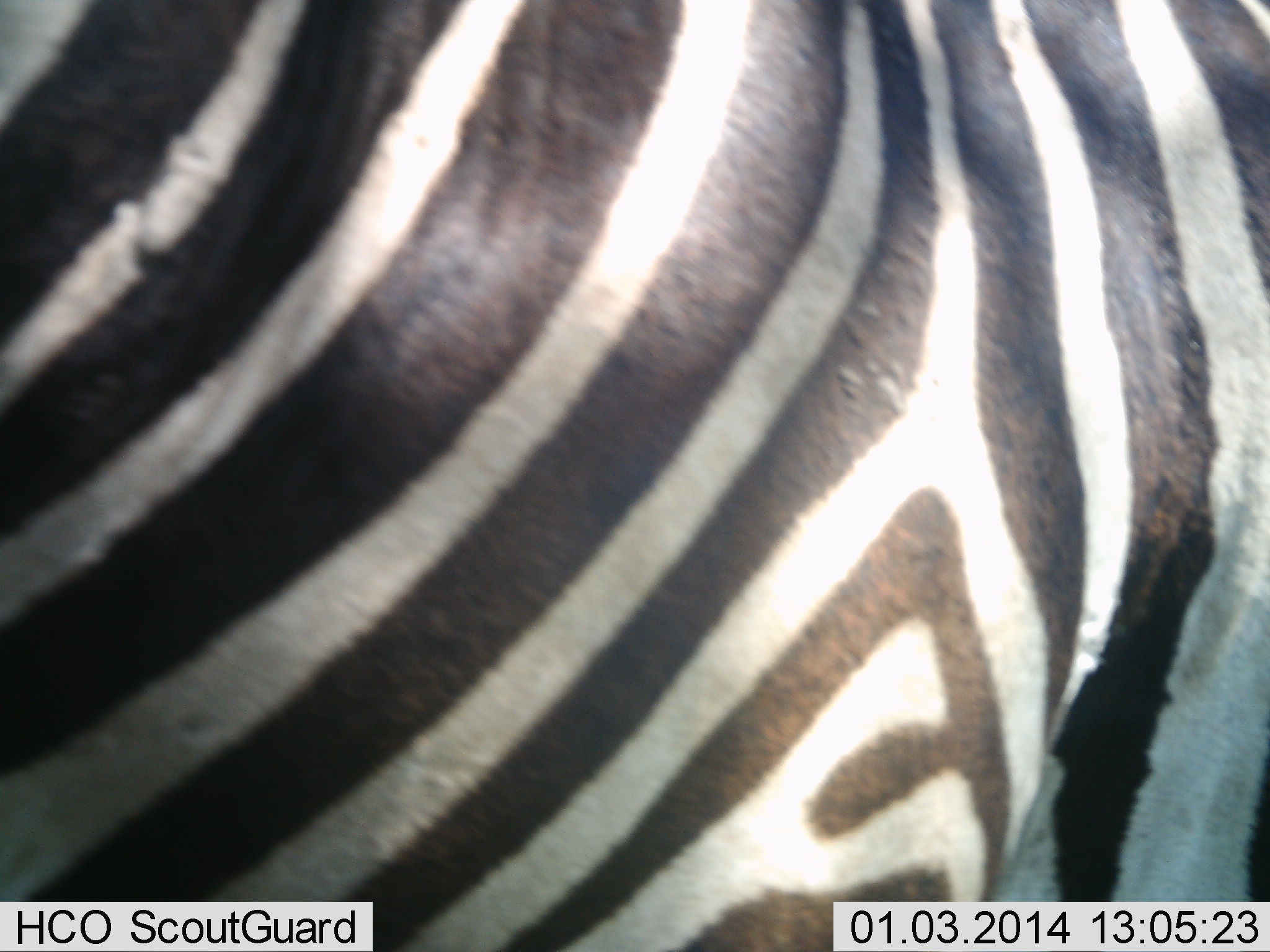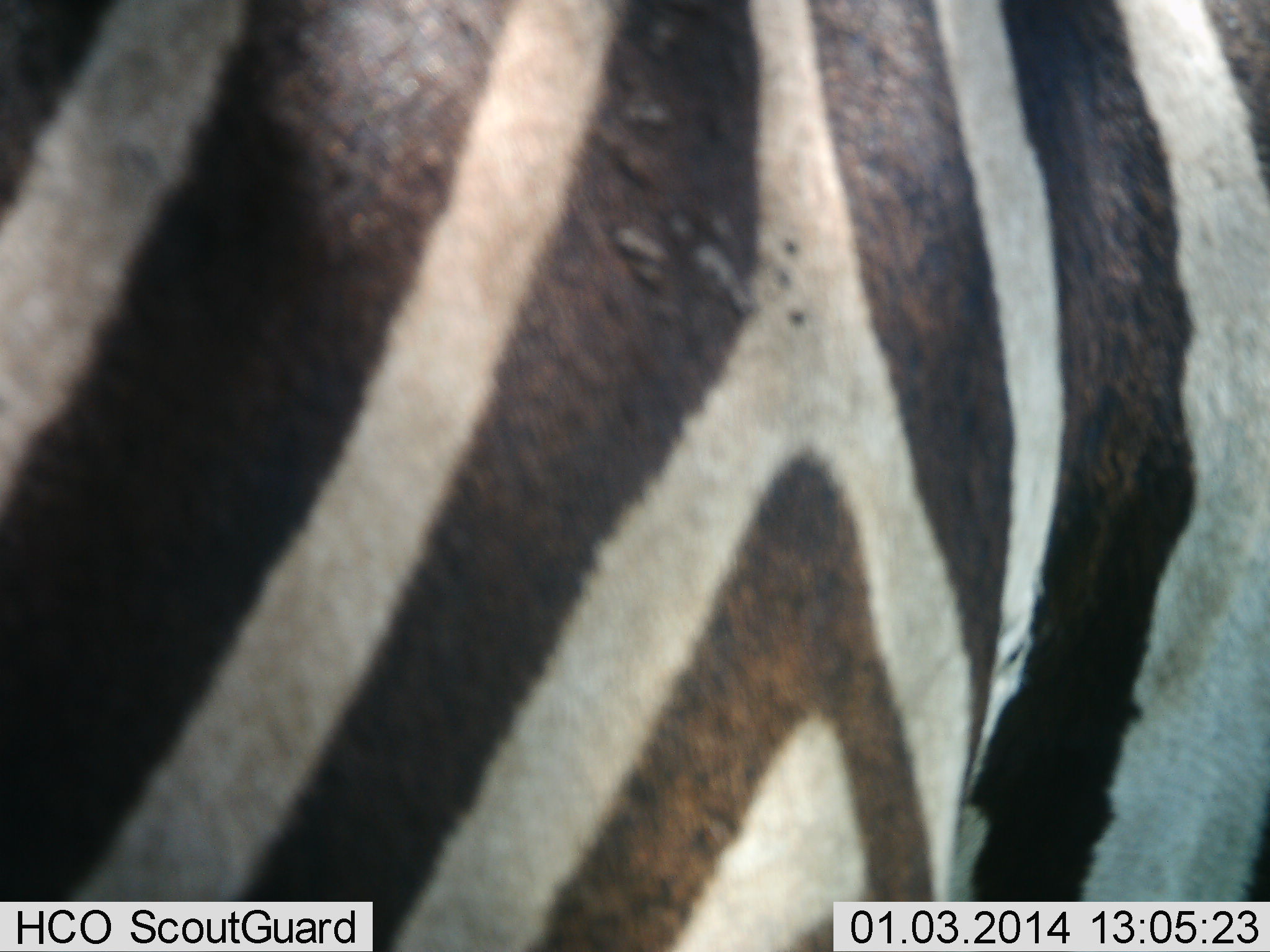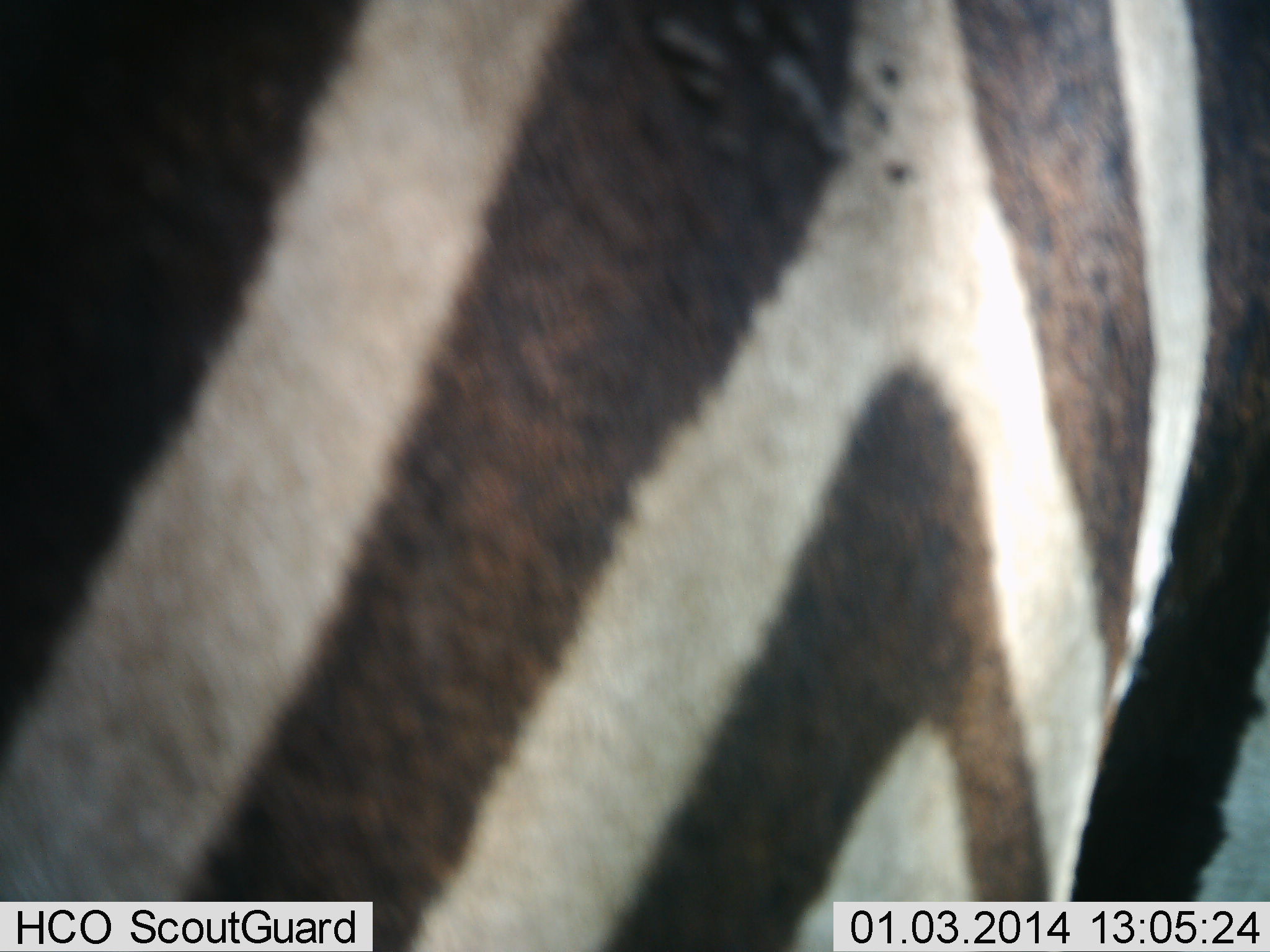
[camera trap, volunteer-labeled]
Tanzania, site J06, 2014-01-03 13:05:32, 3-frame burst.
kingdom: Animalia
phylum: Chordata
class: Mammalia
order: Perissodactyla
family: Equidae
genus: Equus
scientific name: Equus quagga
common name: plains zebra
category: zebra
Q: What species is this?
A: Zebra (plains zebra) (Equus quagga).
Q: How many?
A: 1.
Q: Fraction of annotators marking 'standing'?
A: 90%.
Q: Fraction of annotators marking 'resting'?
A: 0%.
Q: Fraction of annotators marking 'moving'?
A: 10%.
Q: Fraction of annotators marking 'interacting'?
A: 0%.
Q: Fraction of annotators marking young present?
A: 0%.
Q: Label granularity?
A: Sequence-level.